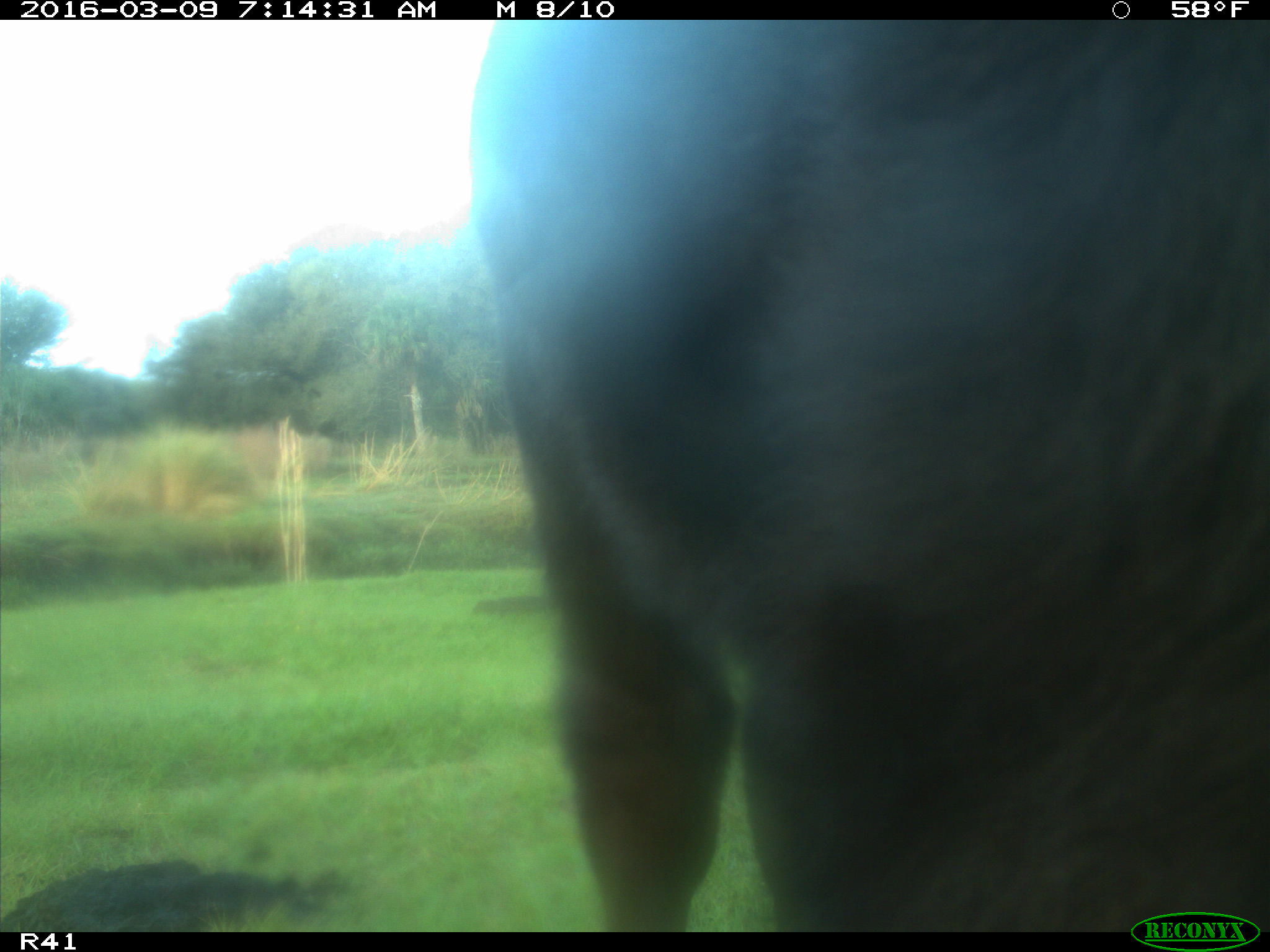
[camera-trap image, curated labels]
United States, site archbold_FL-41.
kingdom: Animalia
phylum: Chordata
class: Mammalia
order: Artiodactyla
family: Bovidae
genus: Bos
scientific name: Bos taurus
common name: domestic cow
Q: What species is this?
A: Bos taurus (domestic cow).